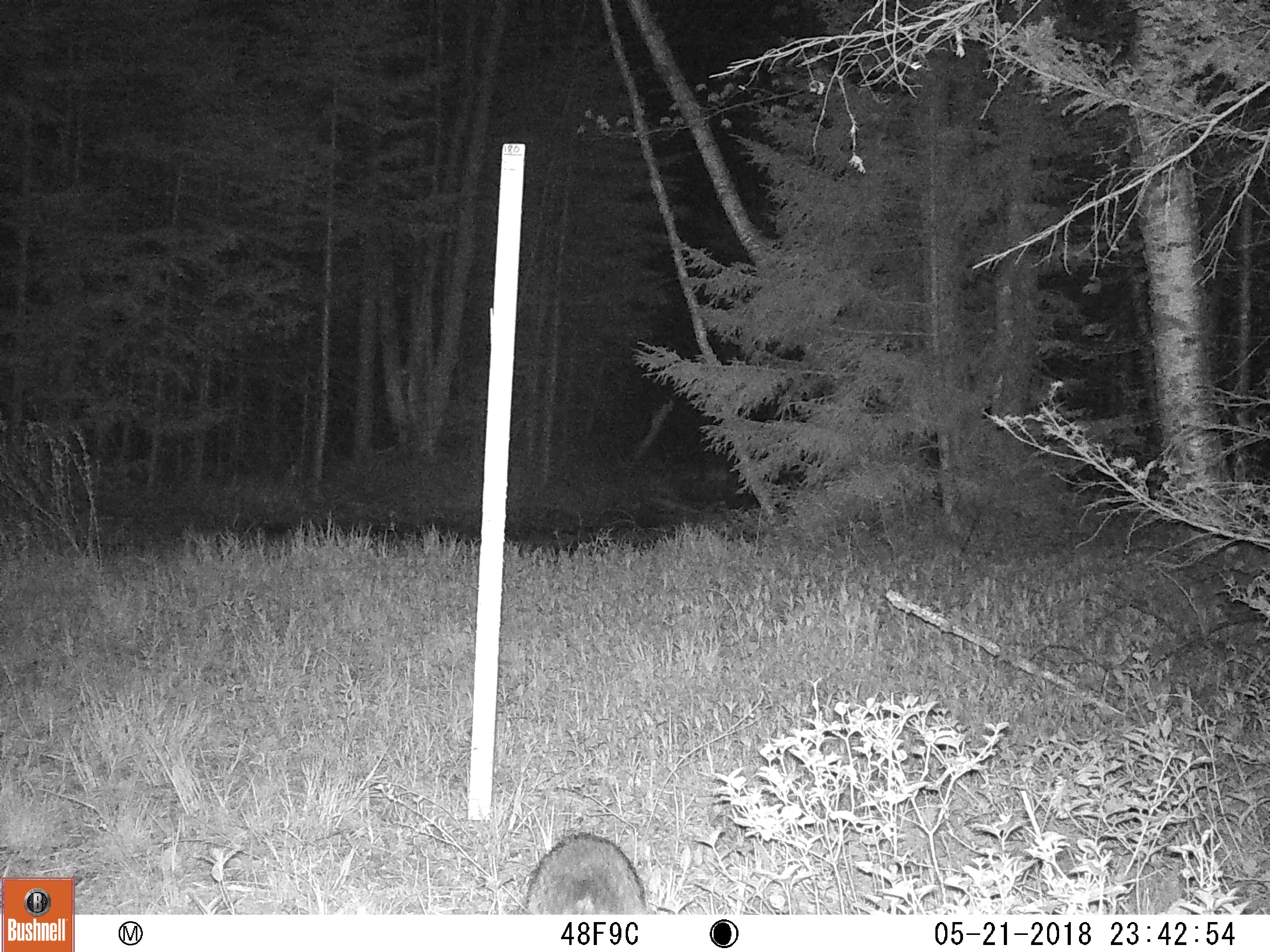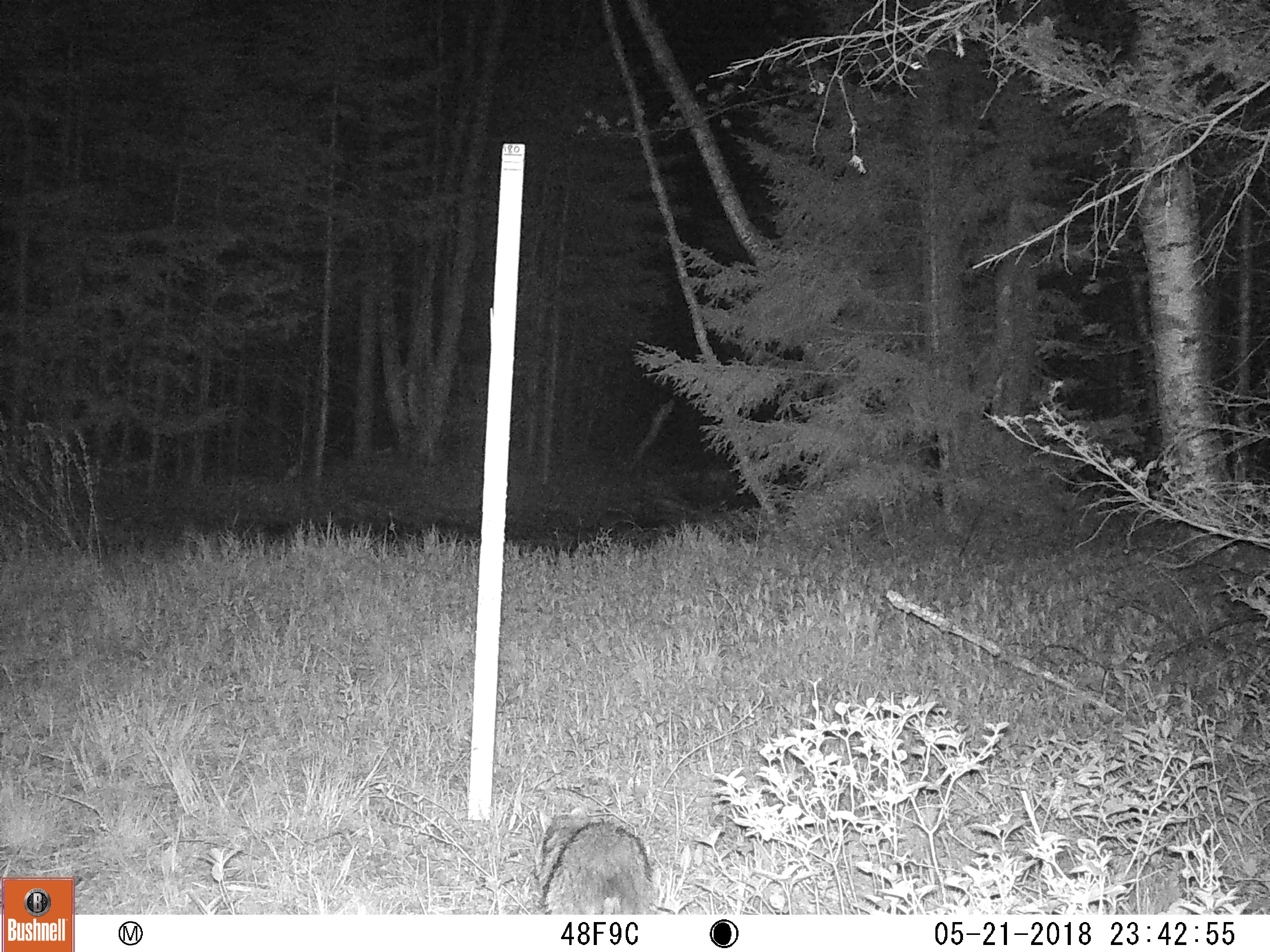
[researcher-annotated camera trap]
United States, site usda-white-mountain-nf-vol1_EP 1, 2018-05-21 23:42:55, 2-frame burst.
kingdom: Animalia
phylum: Chordata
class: Mammalia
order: Carnivora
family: Procyonidae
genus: Procyon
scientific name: Procyon lotor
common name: raccoon